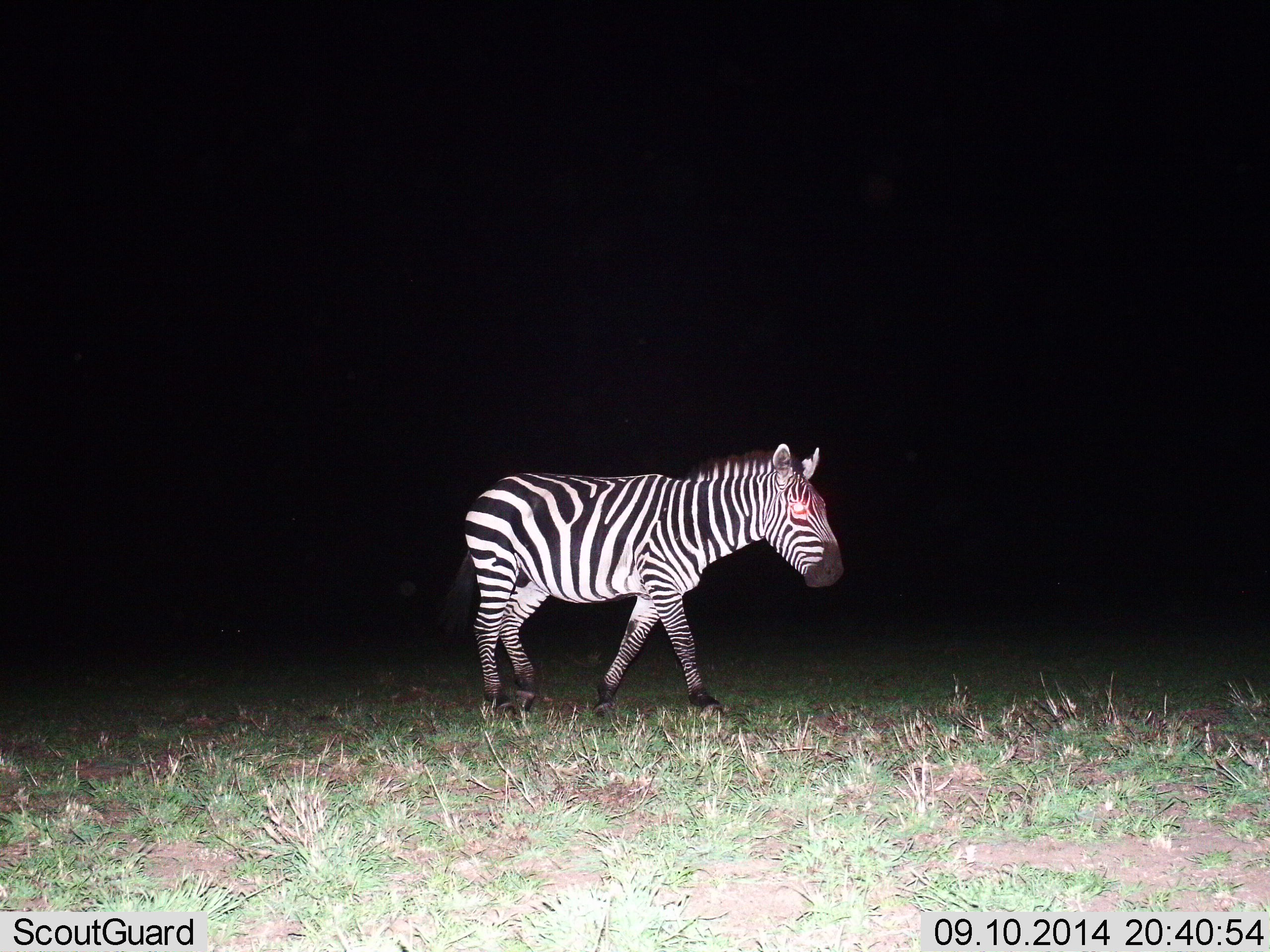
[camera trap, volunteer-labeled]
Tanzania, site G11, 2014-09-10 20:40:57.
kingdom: Animalia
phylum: Chordata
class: Mammalia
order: Perissodactyla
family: Equidae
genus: Equus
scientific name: Equus quagga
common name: plains zebra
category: zebra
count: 1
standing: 20%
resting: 0%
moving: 90%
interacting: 0%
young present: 0%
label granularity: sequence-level